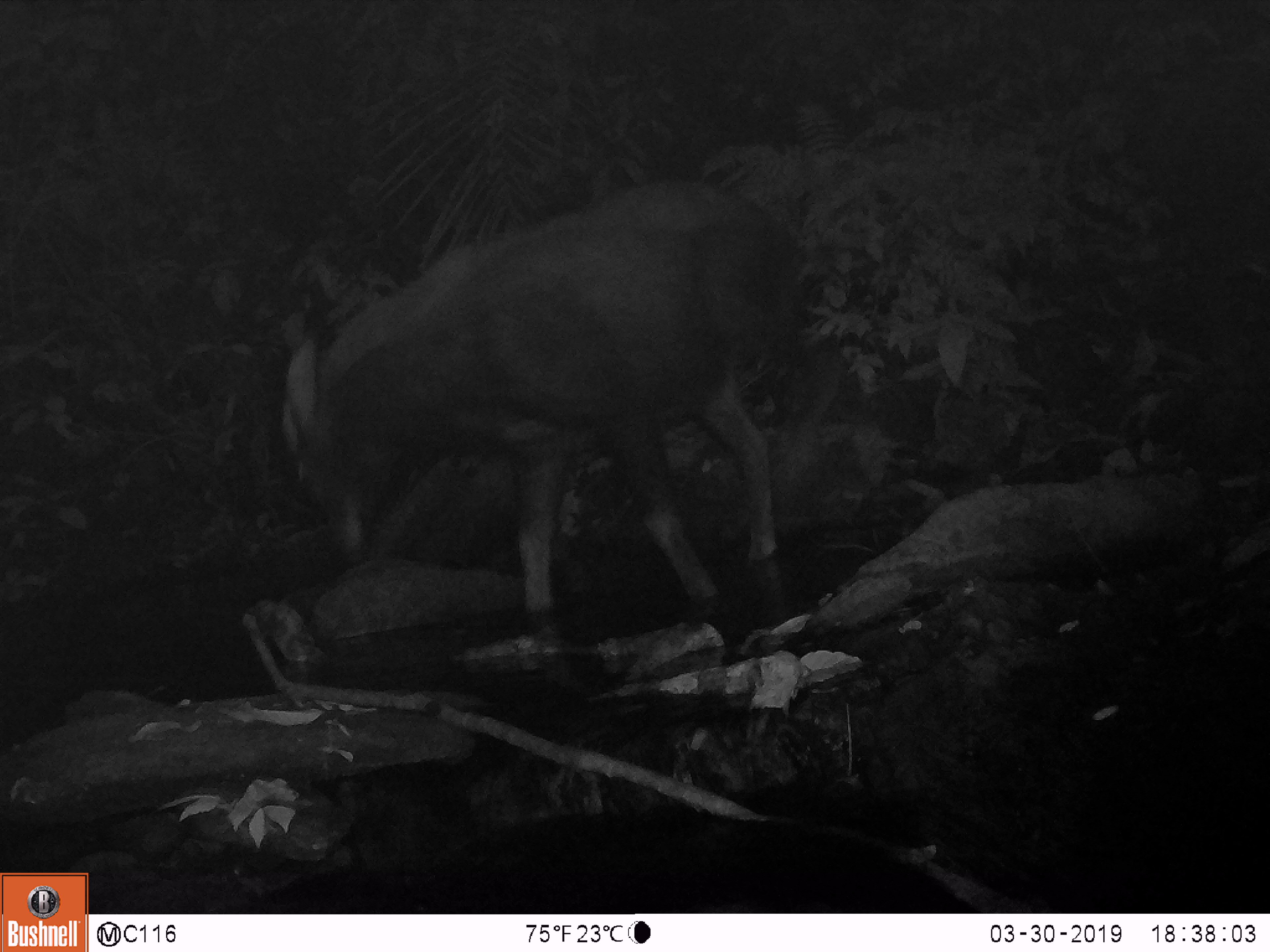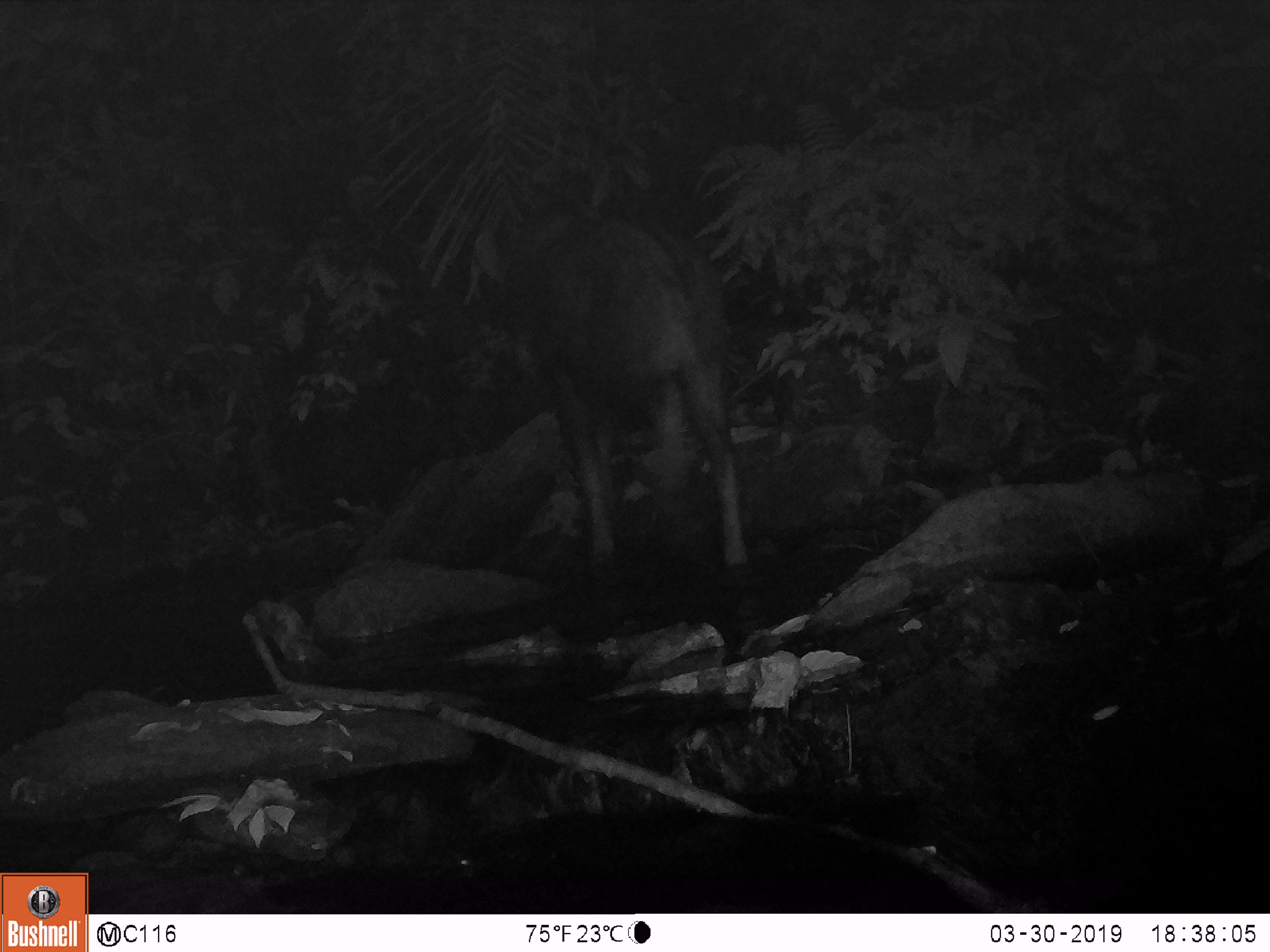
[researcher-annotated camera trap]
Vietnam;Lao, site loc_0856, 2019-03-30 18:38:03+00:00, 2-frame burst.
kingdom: Animalia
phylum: Chordata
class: Mammalia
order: Artiodactyla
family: Bovidae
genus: Capricornis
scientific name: Capricornis sumatraensis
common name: chinese serow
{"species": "chinese serow (Capricornis sumatraensis)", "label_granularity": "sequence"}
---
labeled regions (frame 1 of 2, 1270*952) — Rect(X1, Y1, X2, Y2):
chinese serow: Rect(283, 182, 807, 614)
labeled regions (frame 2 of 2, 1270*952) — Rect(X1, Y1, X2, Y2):
chinese serow: Rect(522, 201, 747, 566)